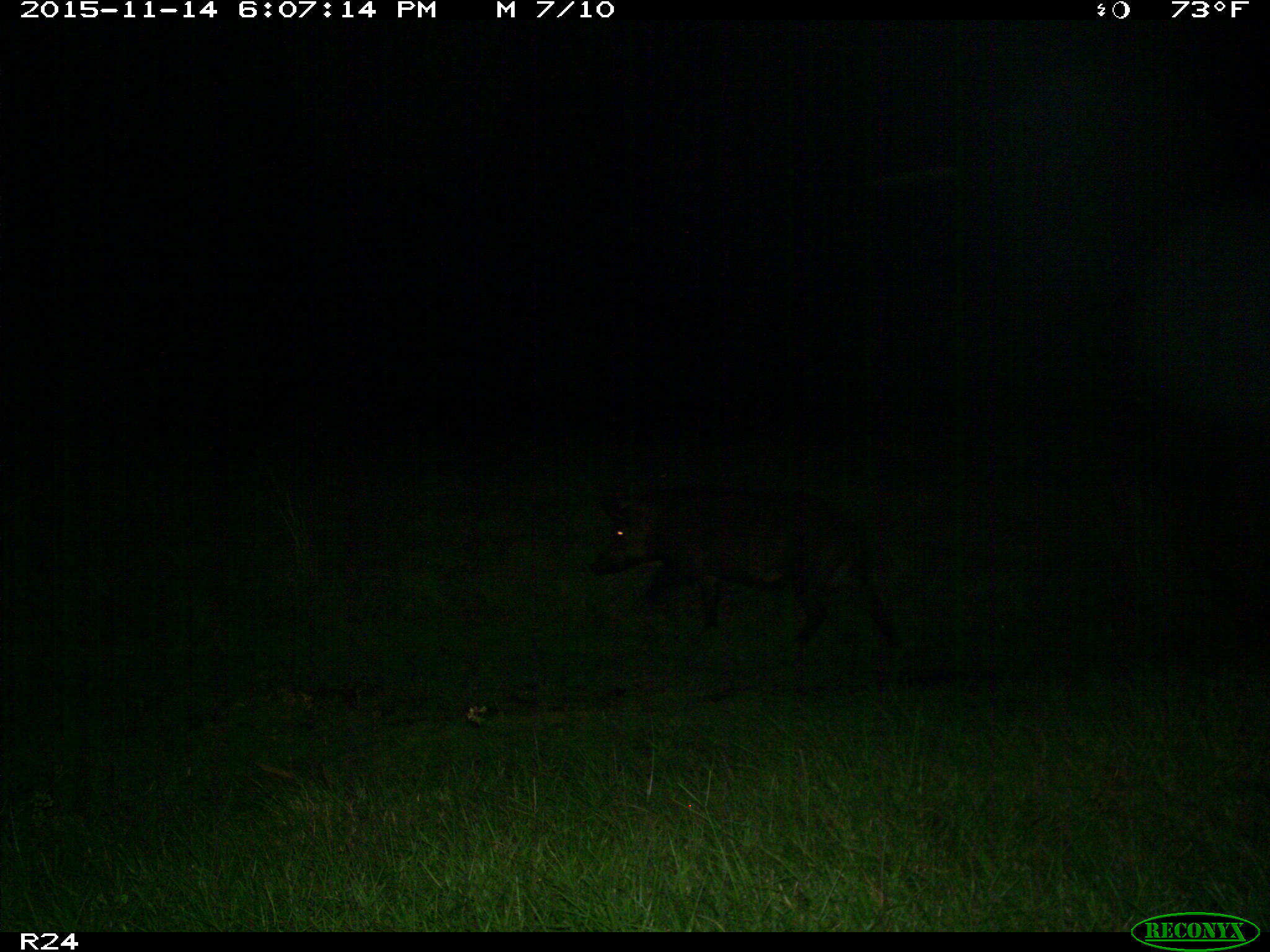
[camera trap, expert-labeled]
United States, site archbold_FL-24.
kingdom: Animalia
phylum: Chordata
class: Mammalia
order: Artiodactyla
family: Suidae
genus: Sus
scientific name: Sus scrofa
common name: wild boar